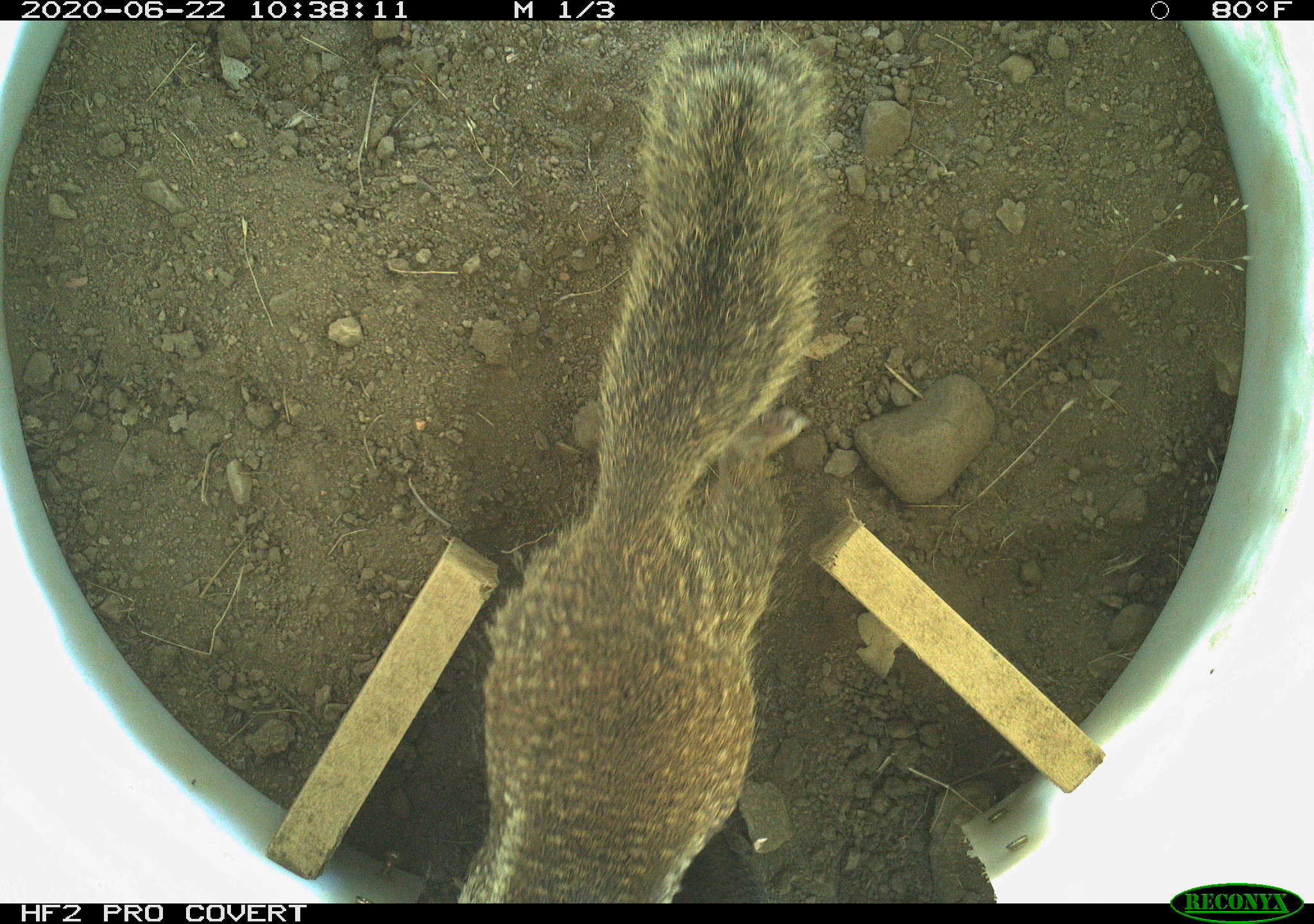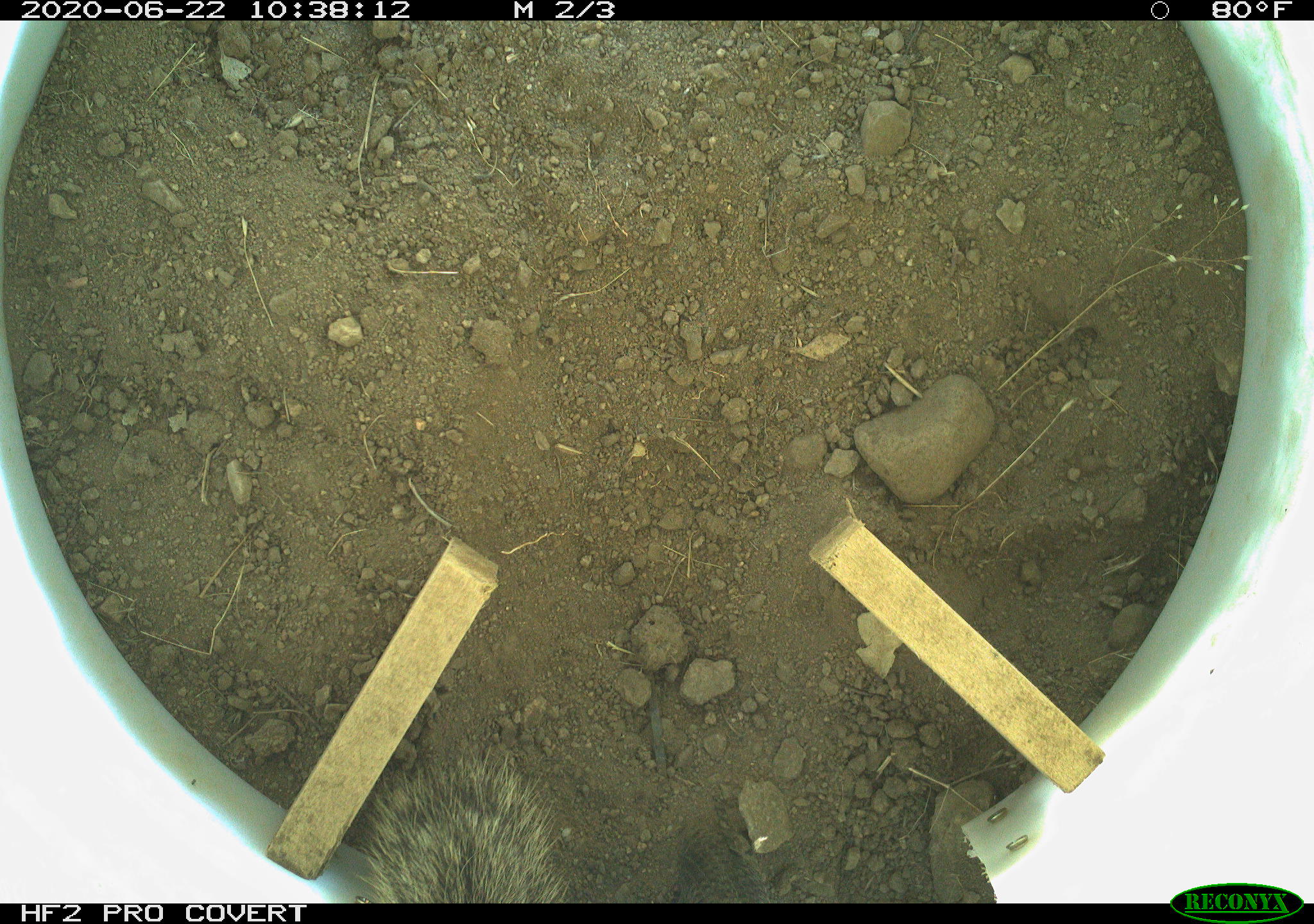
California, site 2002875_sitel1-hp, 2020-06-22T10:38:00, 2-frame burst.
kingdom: Animalia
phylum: Chordata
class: Mammalia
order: Rodentia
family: Sciuridae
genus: Otospermophilus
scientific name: Otospermophilus beecheyi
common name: california ground squirrel